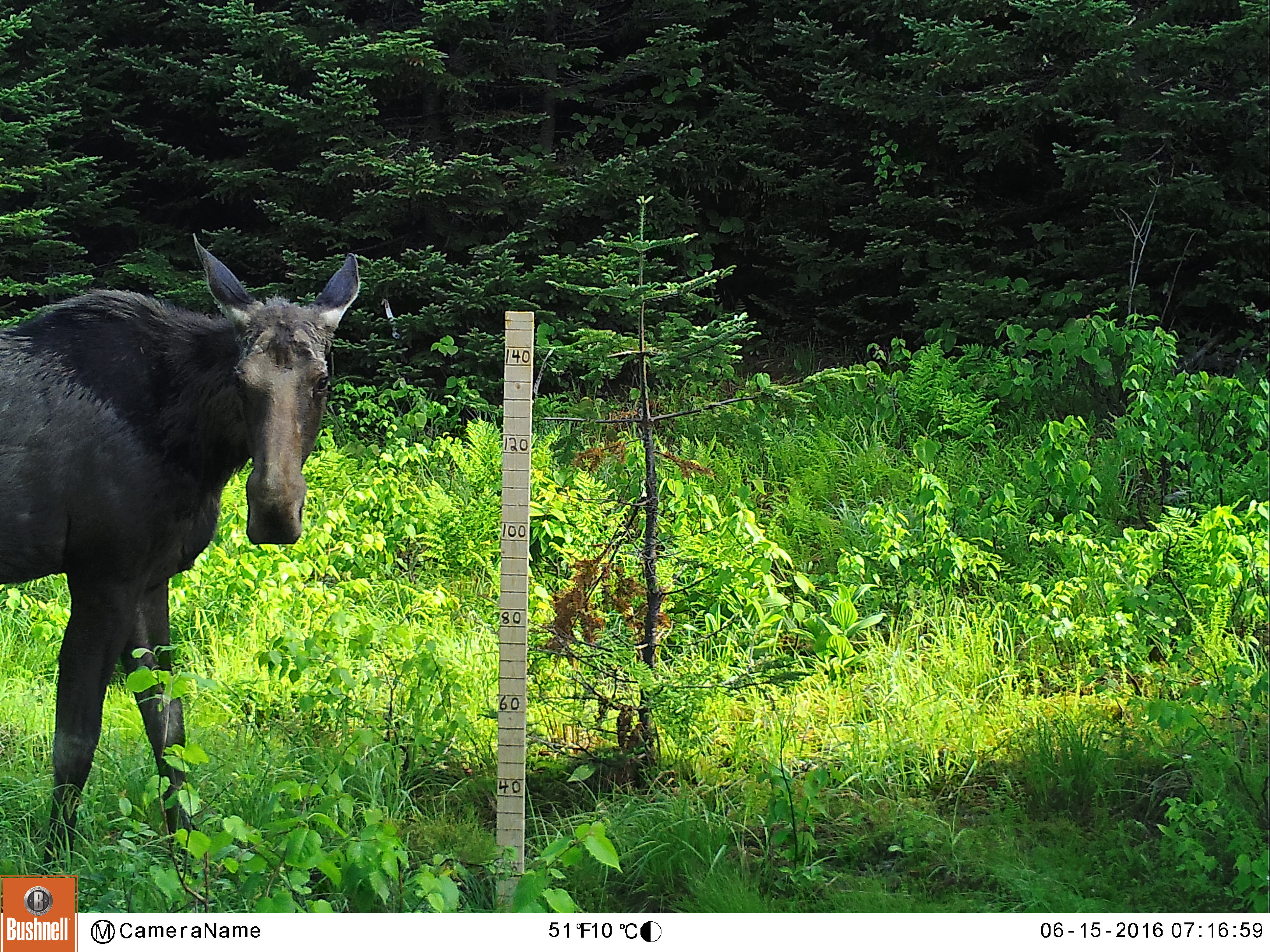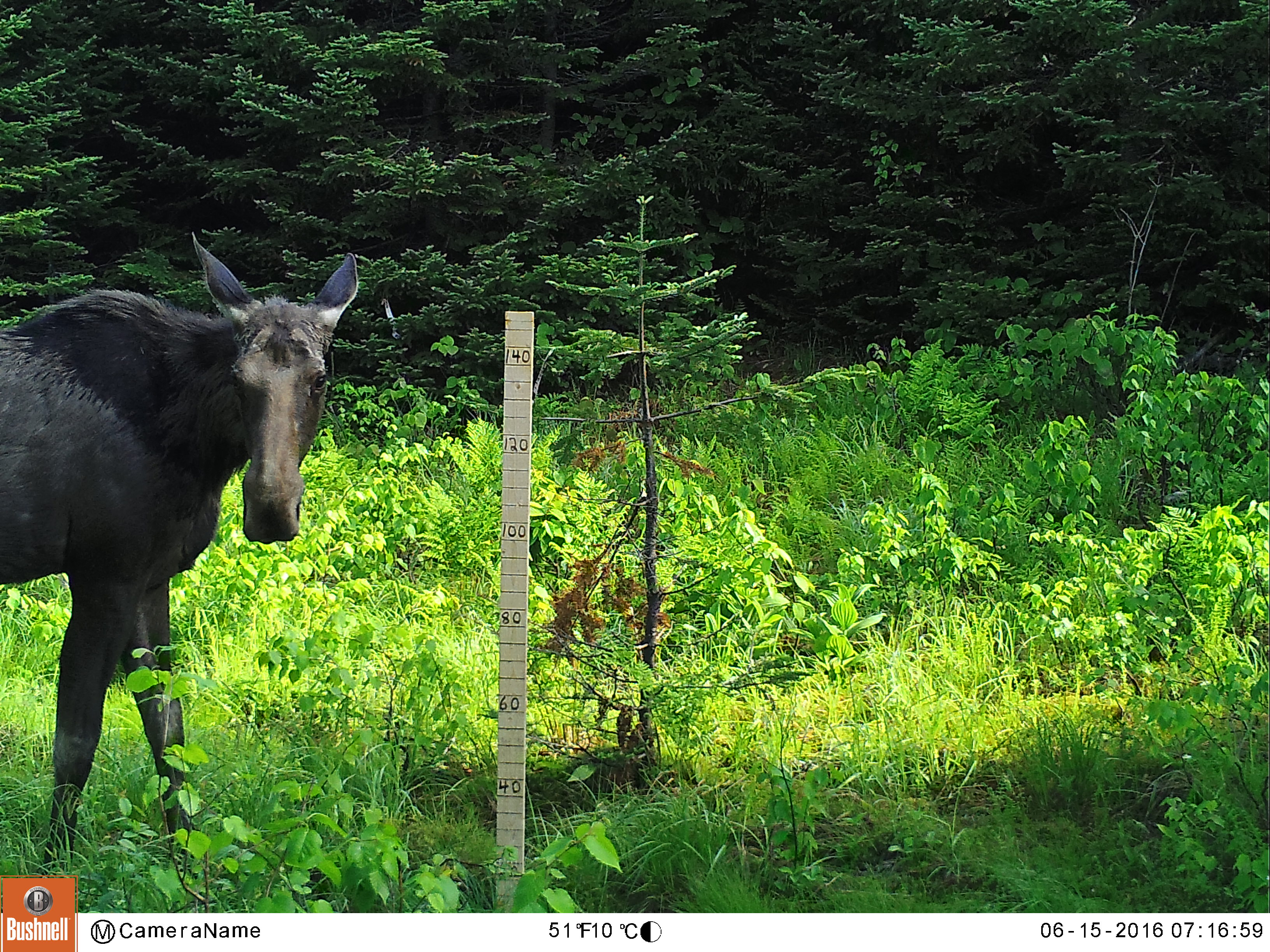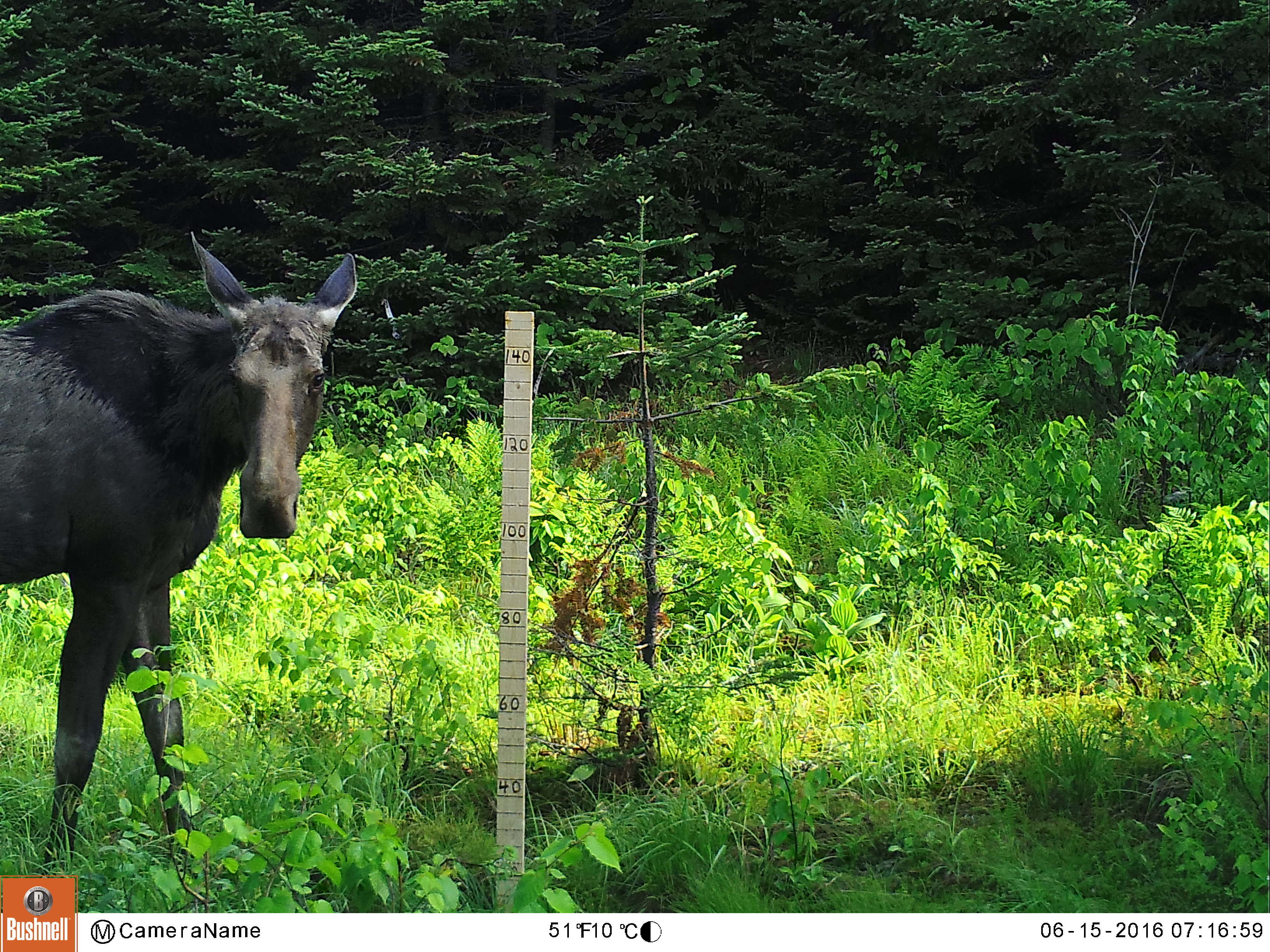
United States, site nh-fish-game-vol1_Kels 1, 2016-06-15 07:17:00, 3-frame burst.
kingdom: Animalia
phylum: Chordata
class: Mammalia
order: Artiodactyla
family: Cervidae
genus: Alces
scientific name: Alces alces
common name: moose